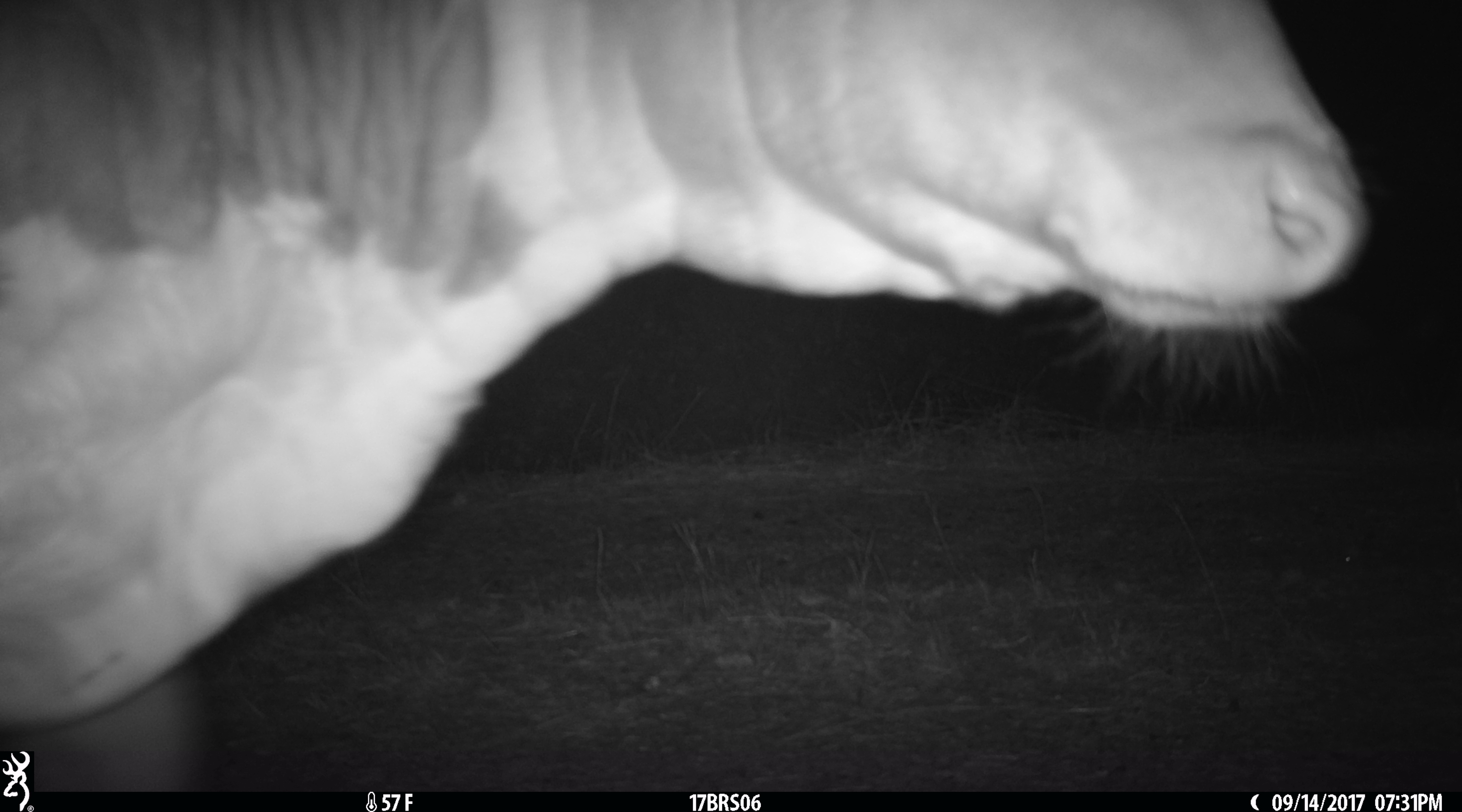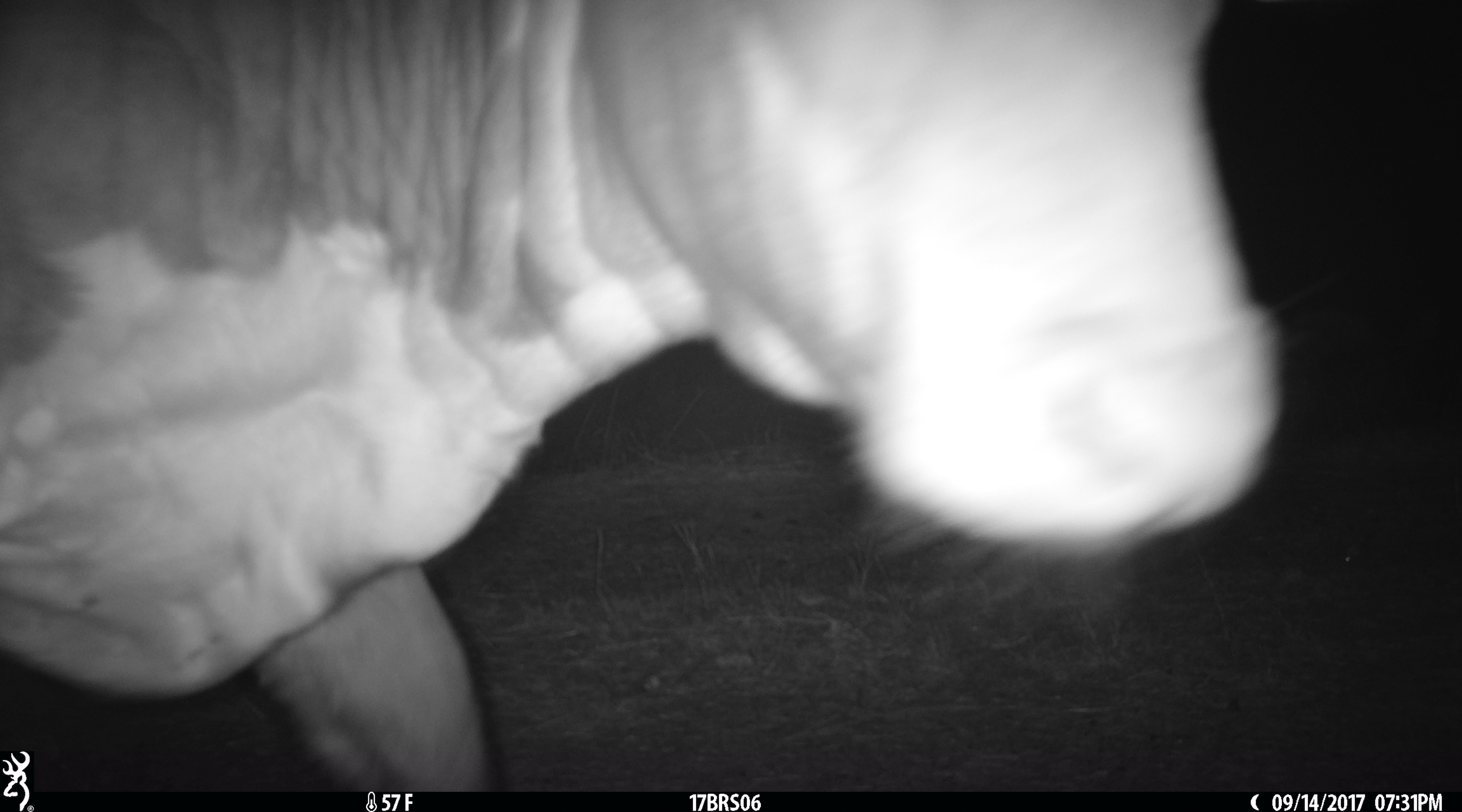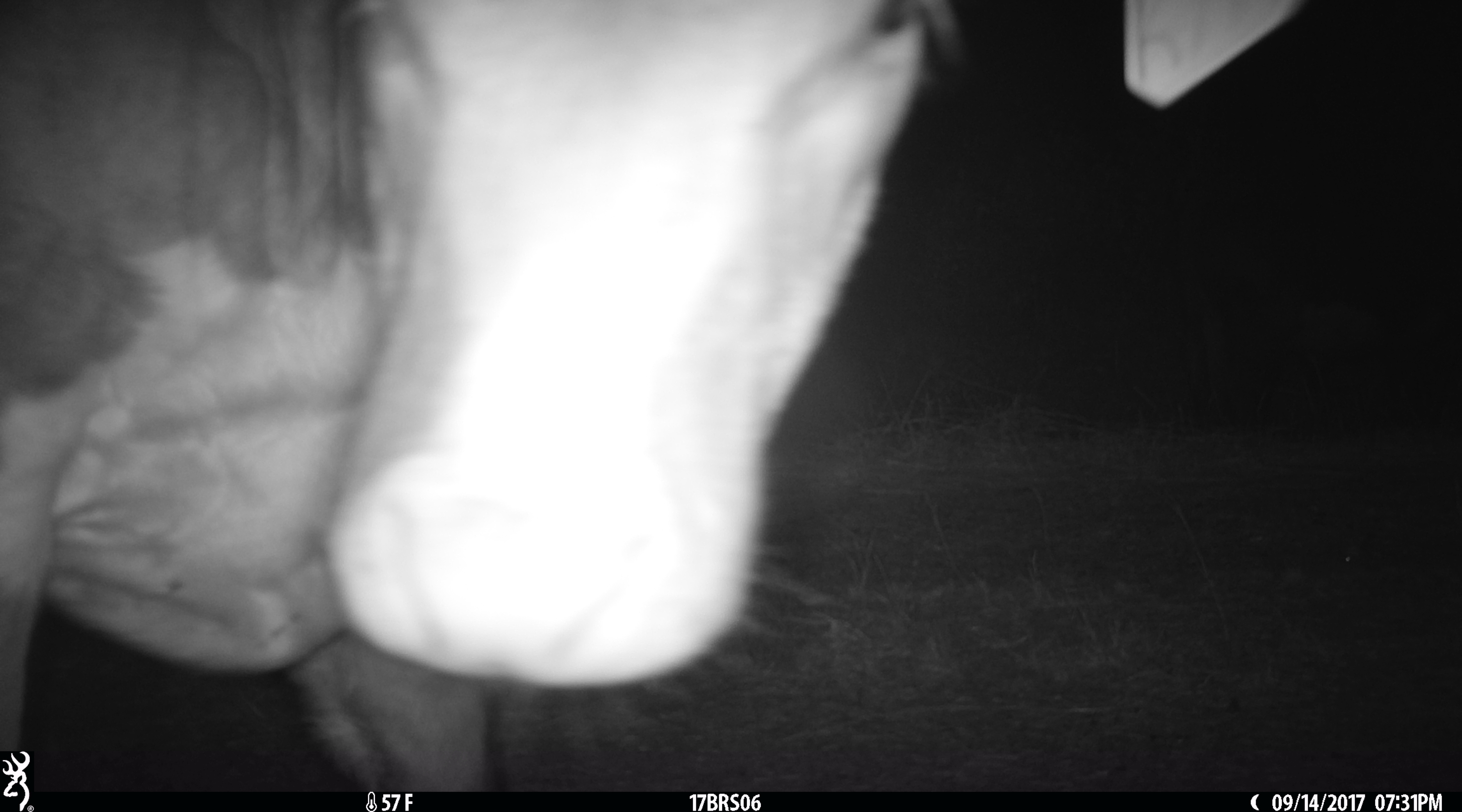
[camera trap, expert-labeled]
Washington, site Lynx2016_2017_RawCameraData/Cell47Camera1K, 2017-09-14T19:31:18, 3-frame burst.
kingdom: Animalia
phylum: Chordata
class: Mammalia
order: Artiodactyla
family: Bovidae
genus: Bos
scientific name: Bos taurus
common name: domestic cattle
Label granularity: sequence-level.